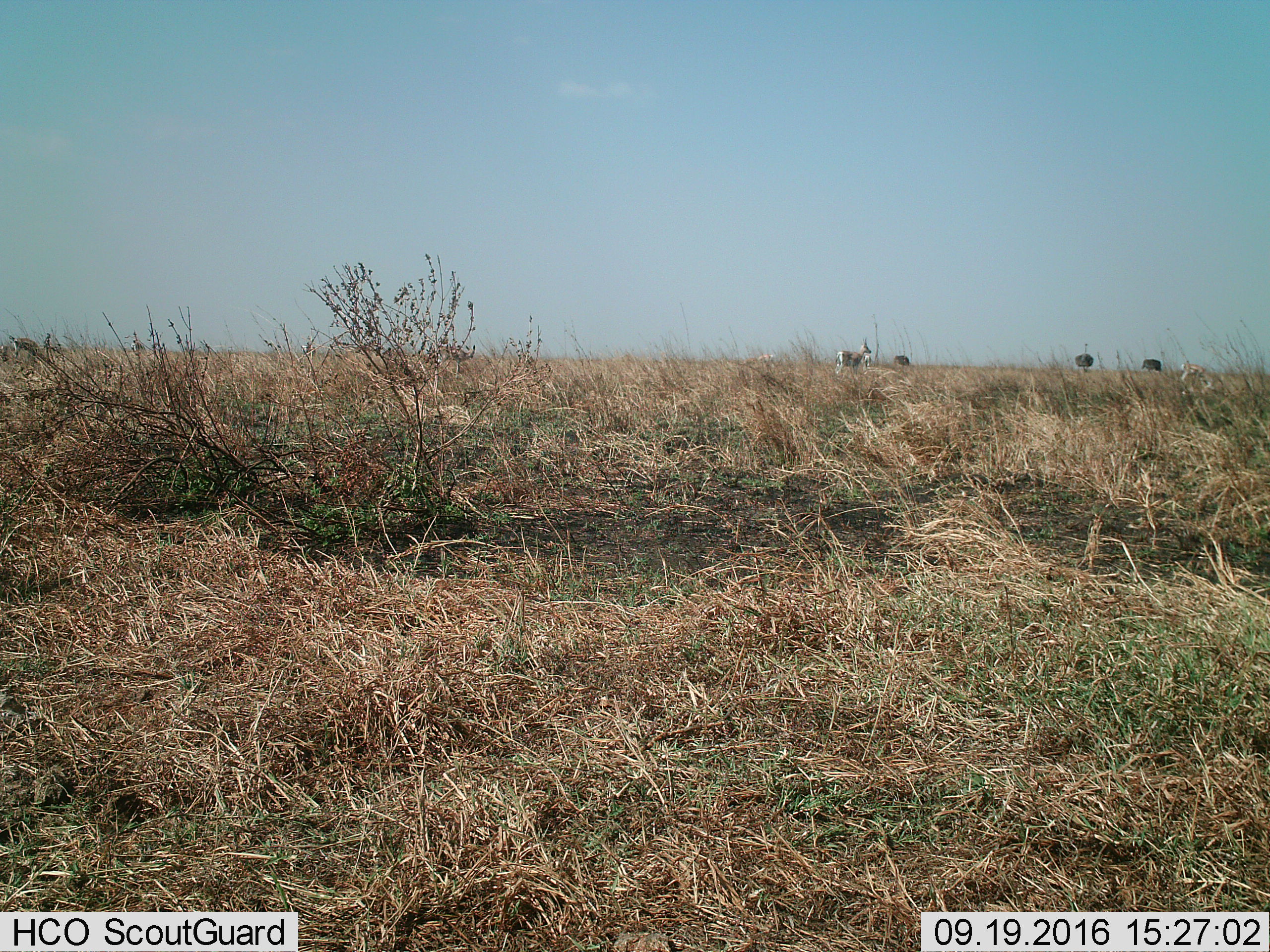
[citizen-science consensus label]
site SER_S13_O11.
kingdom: Animalia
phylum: Chordata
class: Mammalia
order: Artiodactyla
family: Bovidae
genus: Nanger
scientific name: Nanger granti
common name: grant's gazelle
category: gazellegrants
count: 3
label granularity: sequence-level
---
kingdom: Animalia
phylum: Chordata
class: Aves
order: Struthioniformes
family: Struthionidae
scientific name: Struthionidae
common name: ostrich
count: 3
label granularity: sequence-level